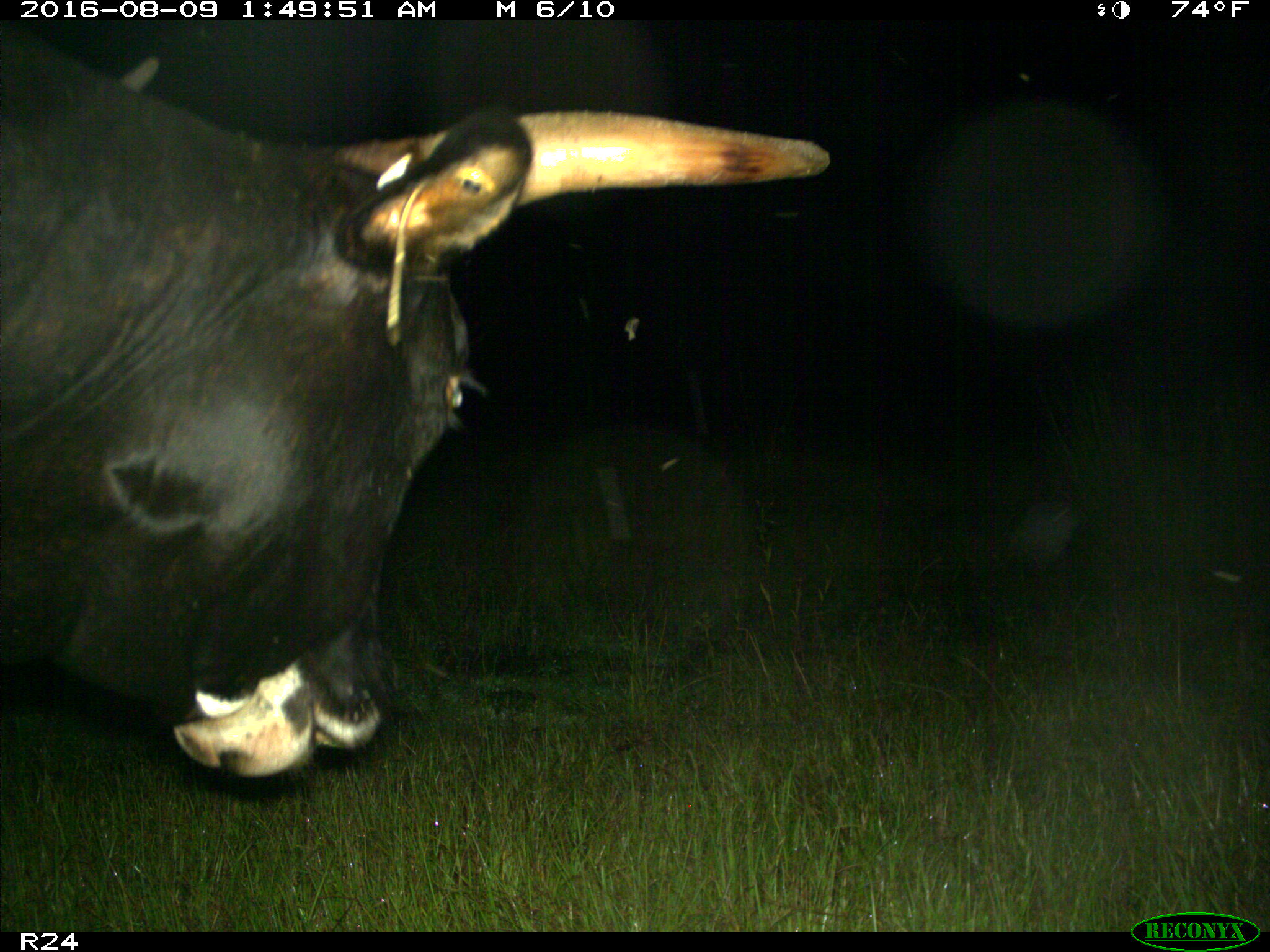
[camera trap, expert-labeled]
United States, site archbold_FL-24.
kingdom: Animalia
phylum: Chordata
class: Mammalia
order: Artiodactyla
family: Bovidae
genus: Bos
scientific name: Bos taurus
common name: domestic cow